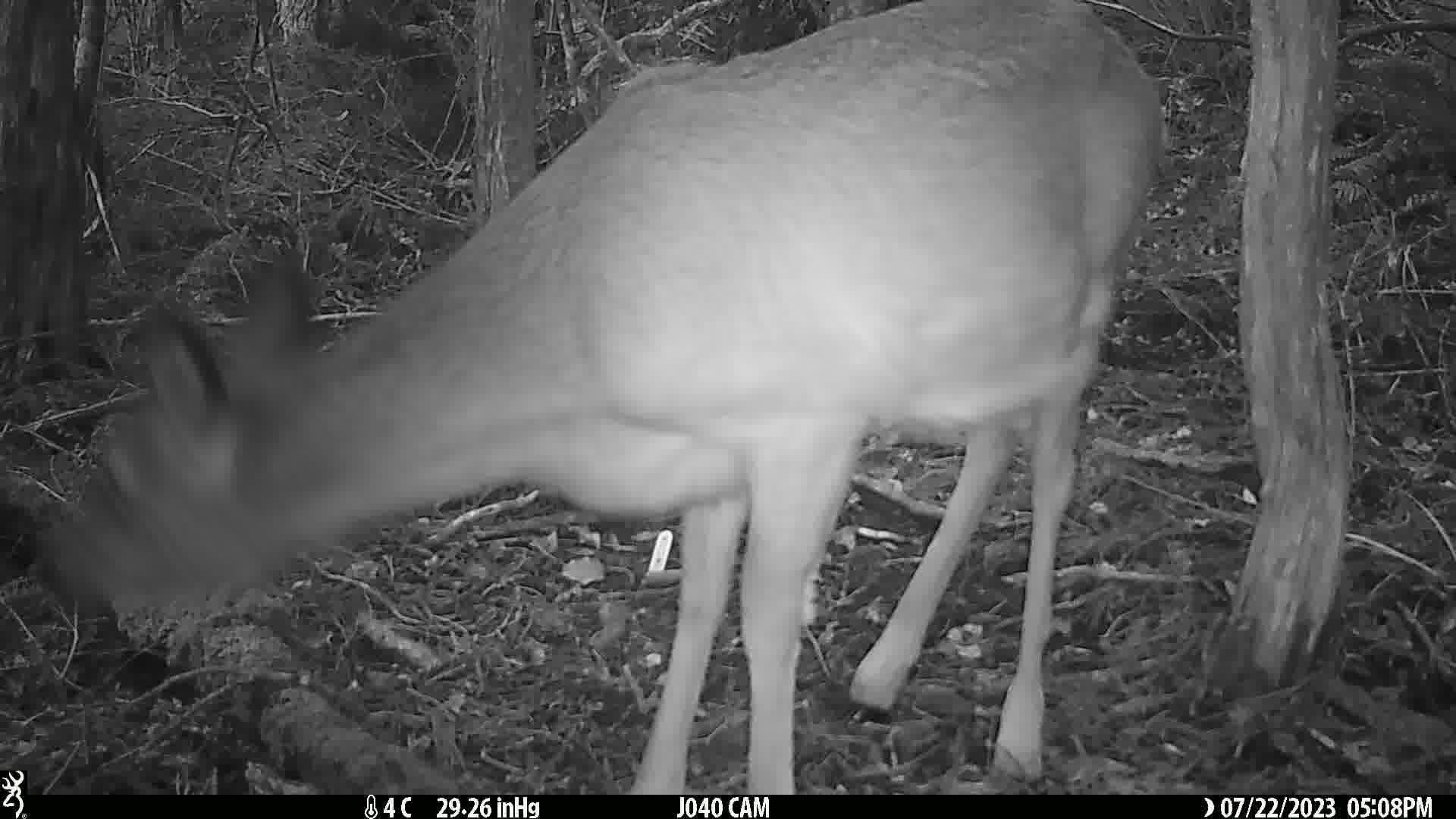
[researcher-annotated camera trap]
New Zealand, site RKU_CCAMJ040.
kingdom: Animalia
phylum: Chordata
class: Mammalia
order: Artiodactyla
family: Cervidae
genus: Odocoileus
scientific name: Odocoileus virginianus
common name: white-tailed deer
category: white tailed deer